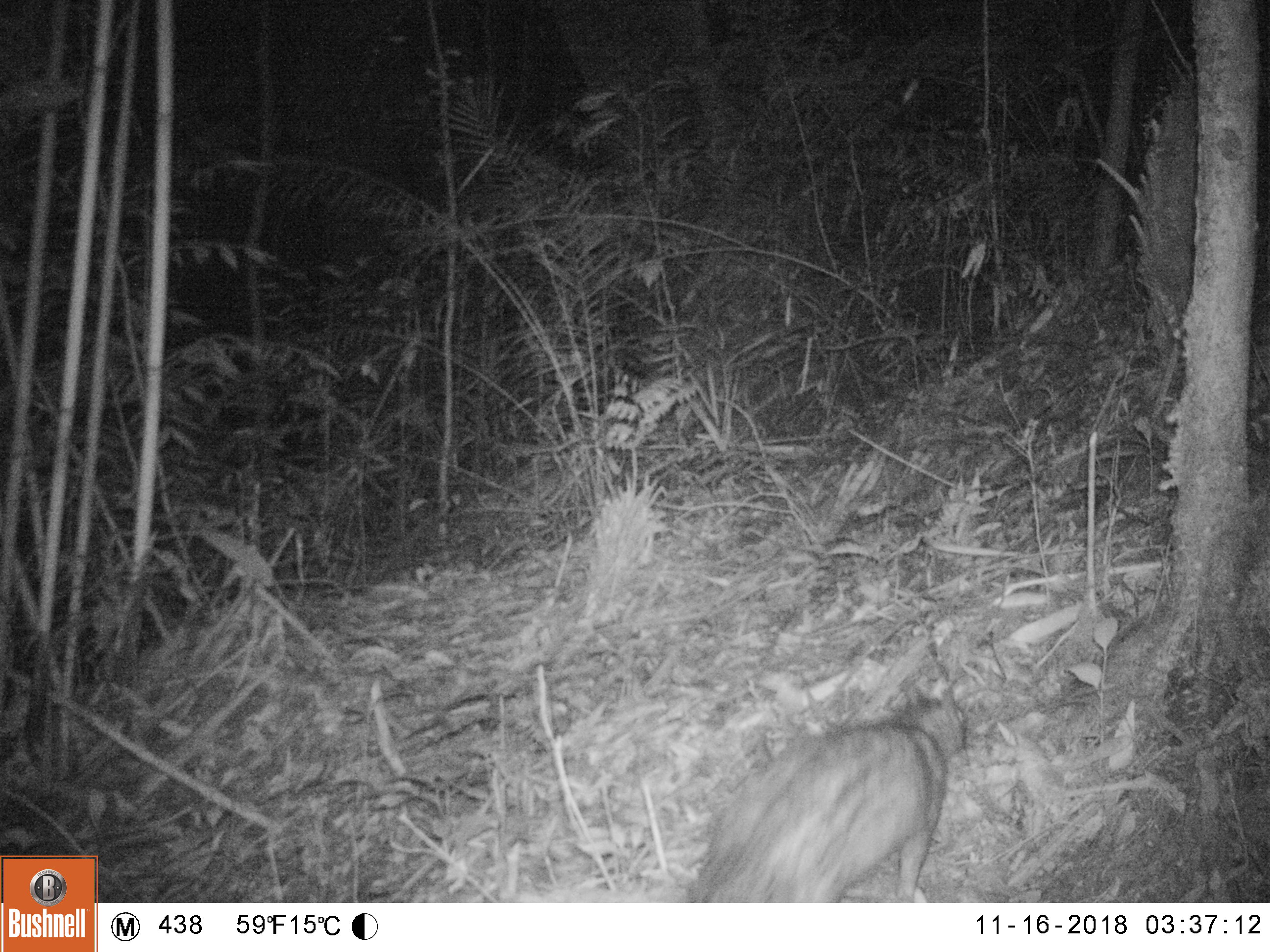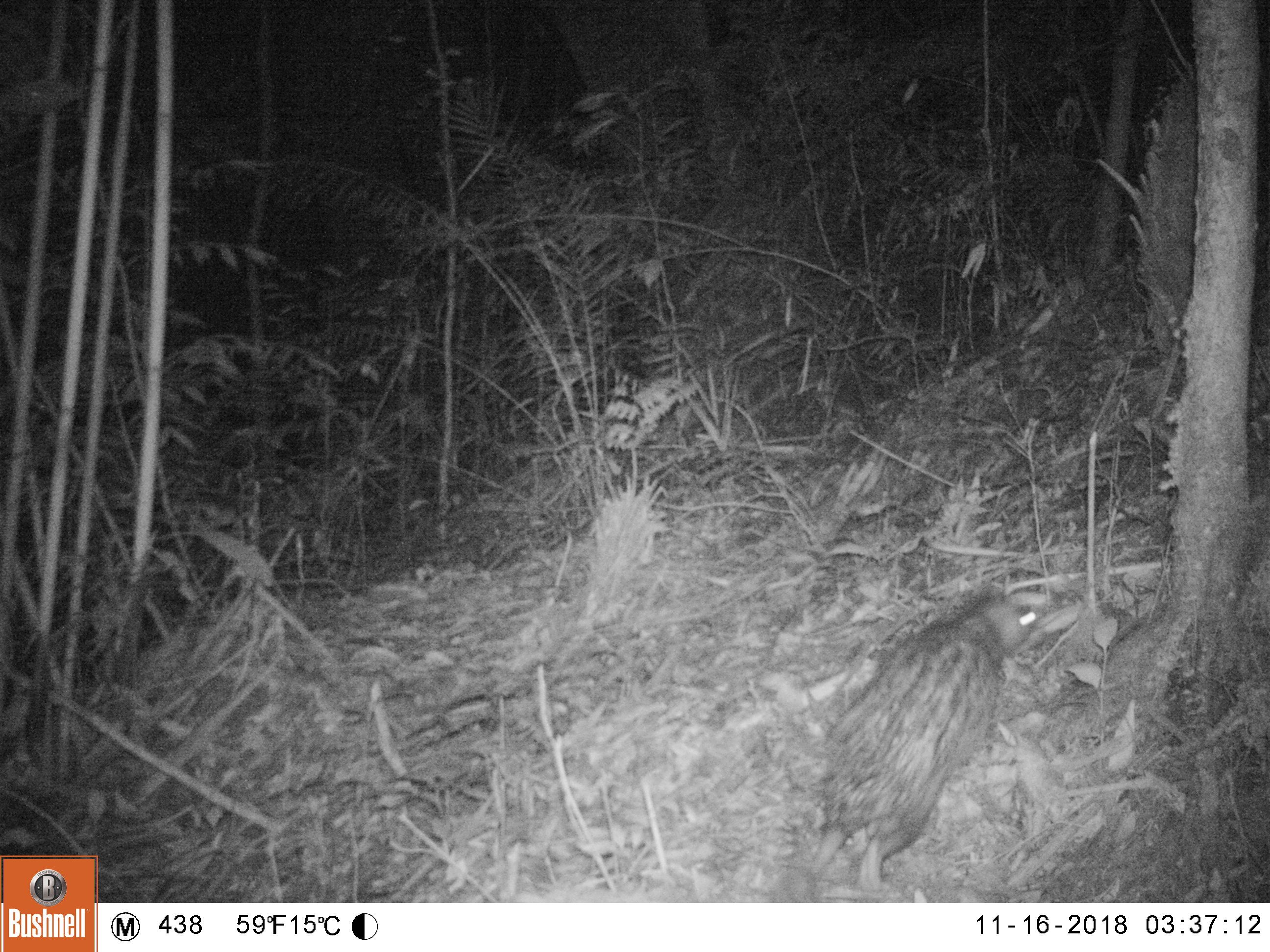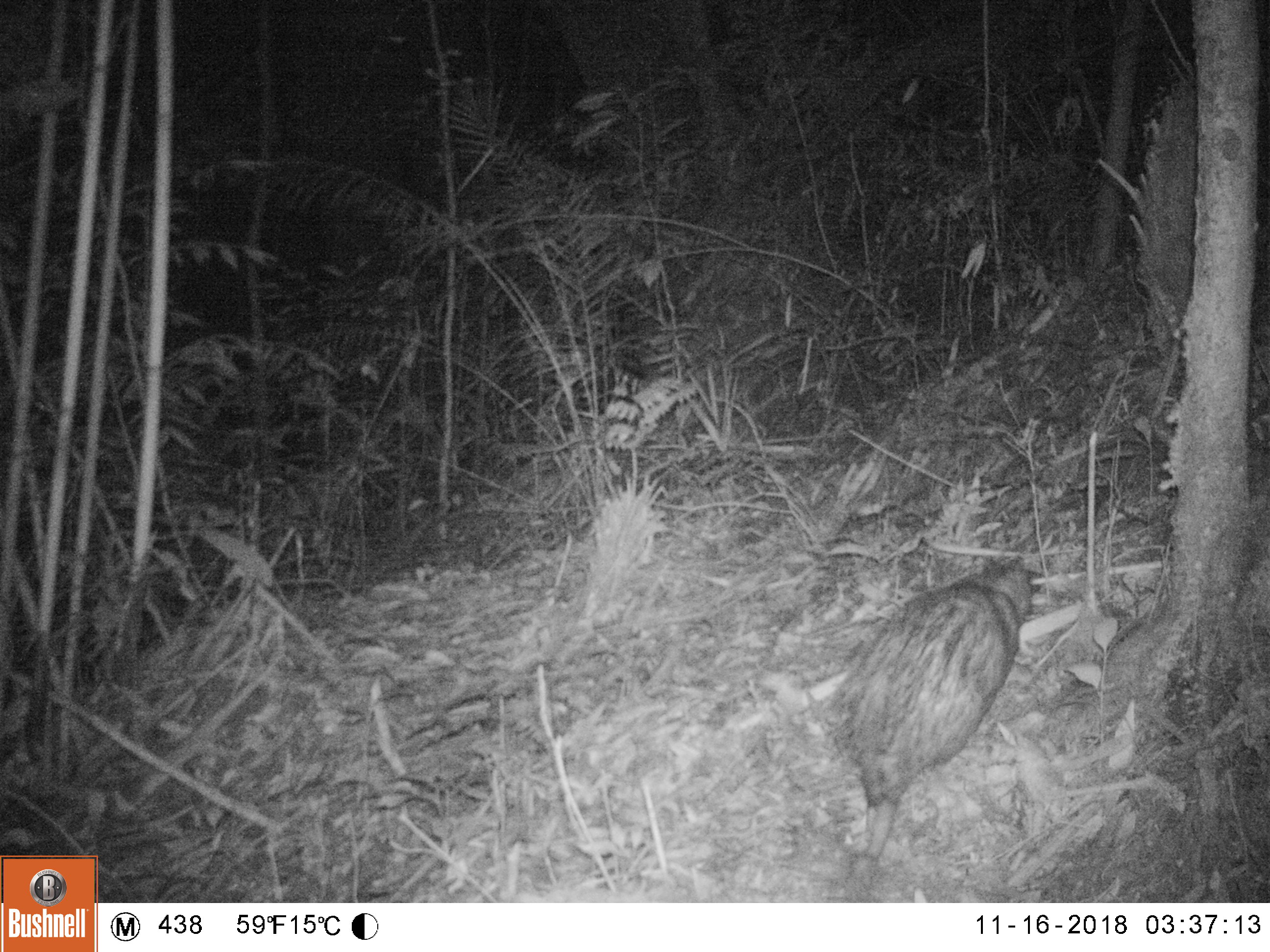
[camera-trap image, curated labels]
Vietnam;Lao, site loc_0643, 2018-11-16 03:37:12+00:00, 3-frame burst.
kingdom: Animalia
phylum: Chordata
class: Mammalia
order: Rodentia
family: Hystricidae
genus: Atherurus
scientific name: Atherurus macrourus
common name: asiatic brush-tailed porcupine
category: asiatic brush tailed porcupine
Asiatic brush tailed porcupine (asiatic brush-tailed porcupine) (Atherurus macrourus). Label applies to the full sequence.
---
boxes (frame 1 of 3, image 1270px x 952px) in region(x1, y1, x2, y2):
asiatic brush tailed porcupine: region(687, 682, 947, 903)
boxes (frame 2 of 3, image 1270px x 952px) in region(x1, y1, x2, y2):
asiatic brush tailed porcupine: region(808, 597, 1045, 893)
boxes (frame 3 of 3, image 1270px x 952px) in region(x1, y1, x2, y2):
asiatic brush tailed porcupine: region(804, 563, 1046, 892)